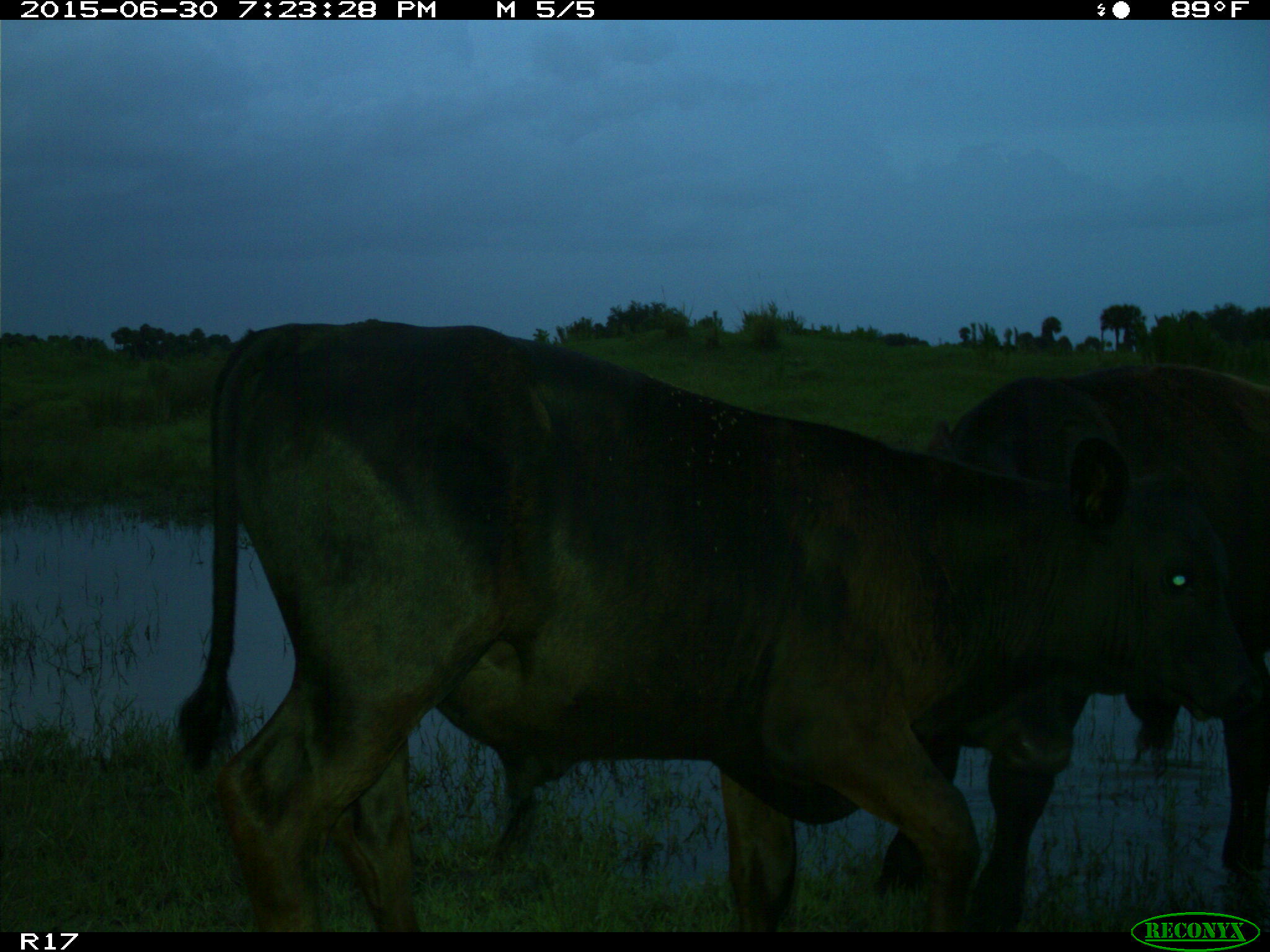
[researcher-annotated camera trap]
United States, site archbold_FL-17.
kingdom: Animalia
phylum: Chordata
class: Mammalia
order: Artiodactyla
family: Bovidae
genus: Bos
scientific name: Bos taurus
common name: domestic cow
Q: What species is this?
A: Bos taurus (domestic cow).